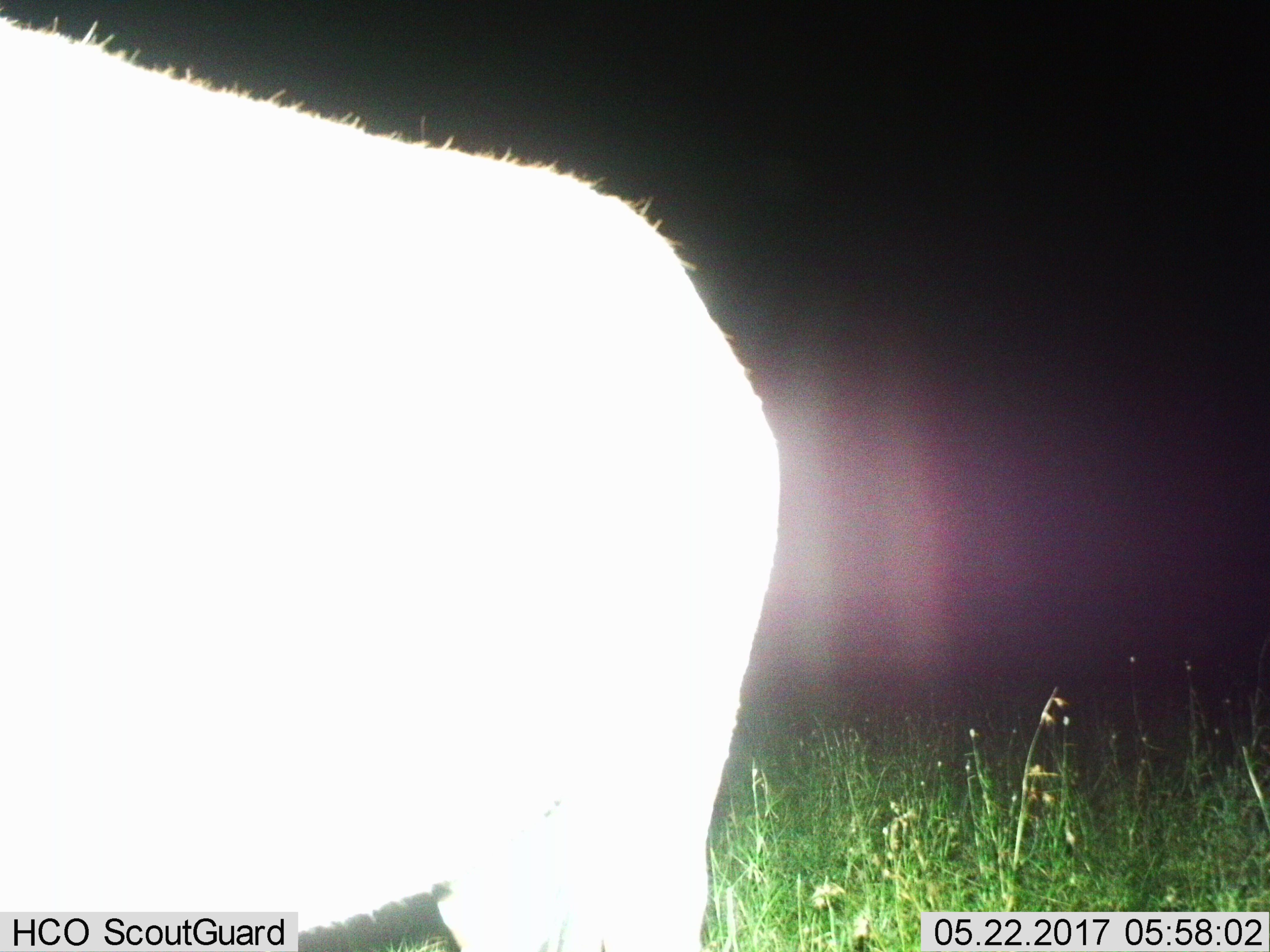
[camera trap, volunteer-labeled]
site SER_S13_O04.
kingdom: Animalia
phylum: Chordata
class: Mammalia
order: Artiodactyla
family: Bovidae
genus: Connochaetes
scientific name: Connochaetes taurinus taurinus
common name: blue wildebeest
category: wildebeestblue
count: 1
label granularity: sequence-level